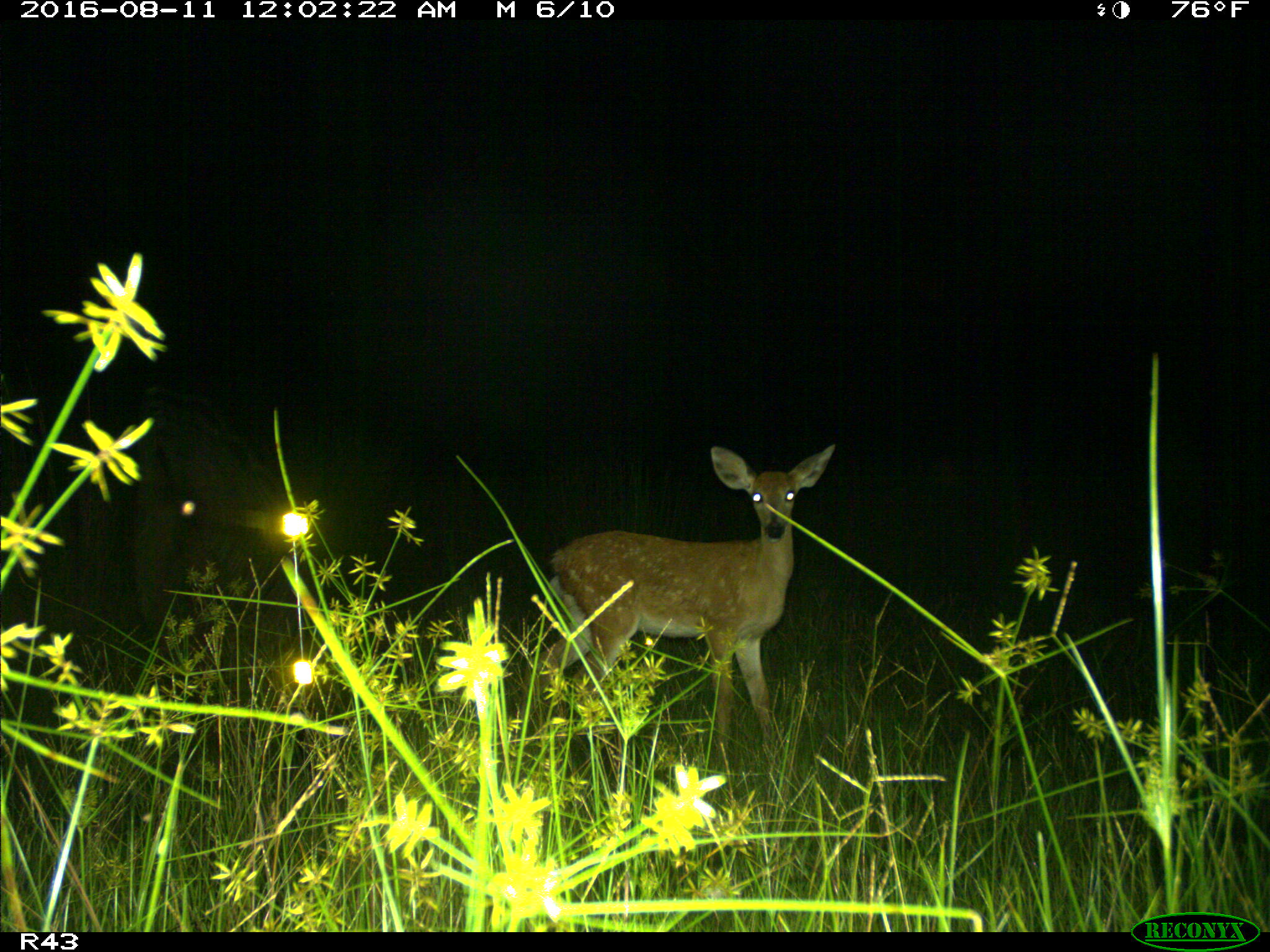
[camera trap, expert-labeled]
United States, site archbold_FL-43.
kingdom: Animalia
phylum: Chordata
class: Mammalia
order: Artiodactyla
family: Cervidae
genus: Odocoileus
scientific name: Odocoileus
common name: deer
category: unidentified deer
Unidentified deer (deer) (Odocoileus).